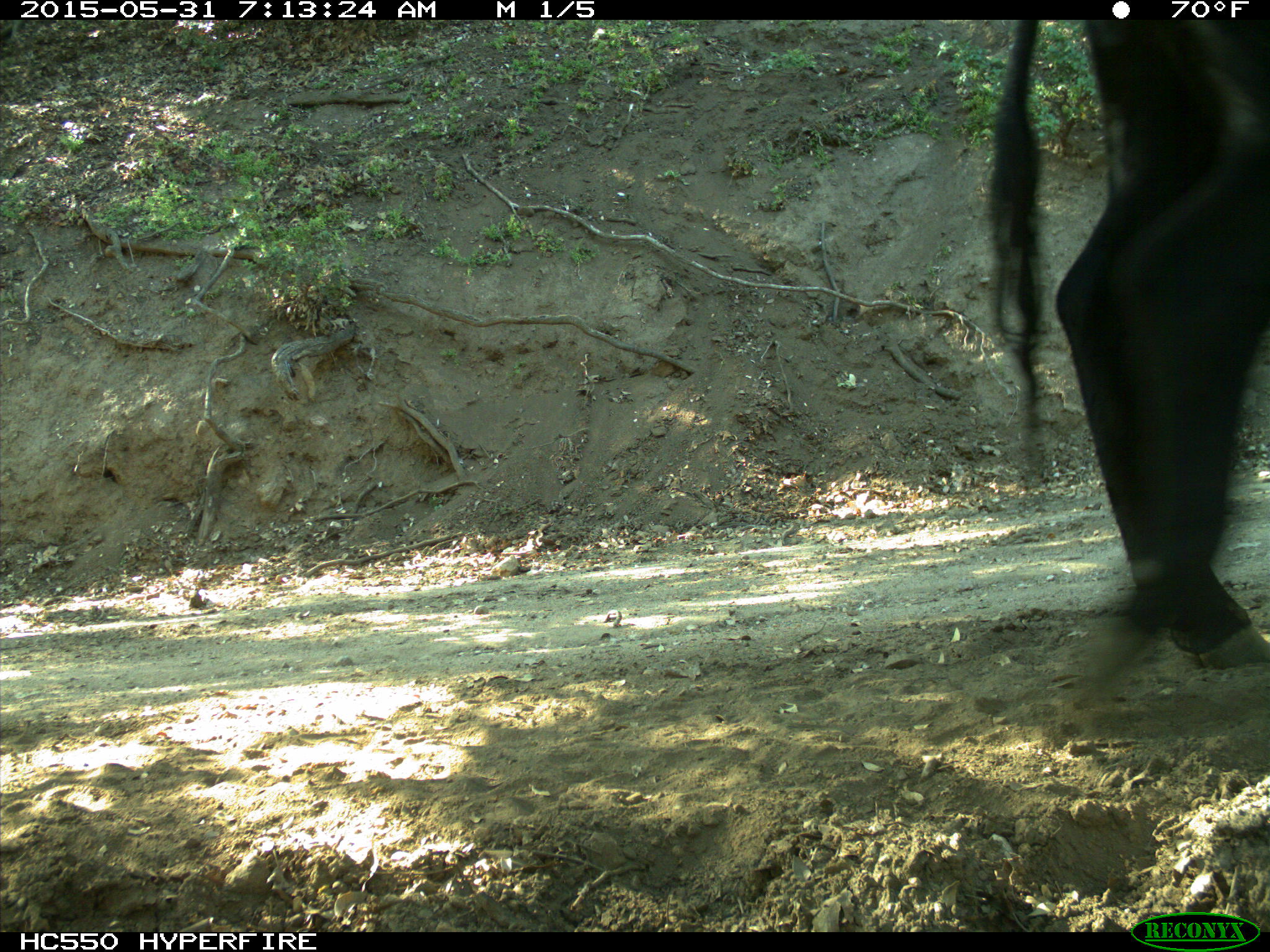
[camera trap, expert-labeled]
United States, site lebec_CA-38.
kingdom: Animalia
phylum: Chordata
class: Mammalia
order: Artiodactyla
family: Bovidae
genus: Bos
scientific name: Bos taurus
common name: domestic cow